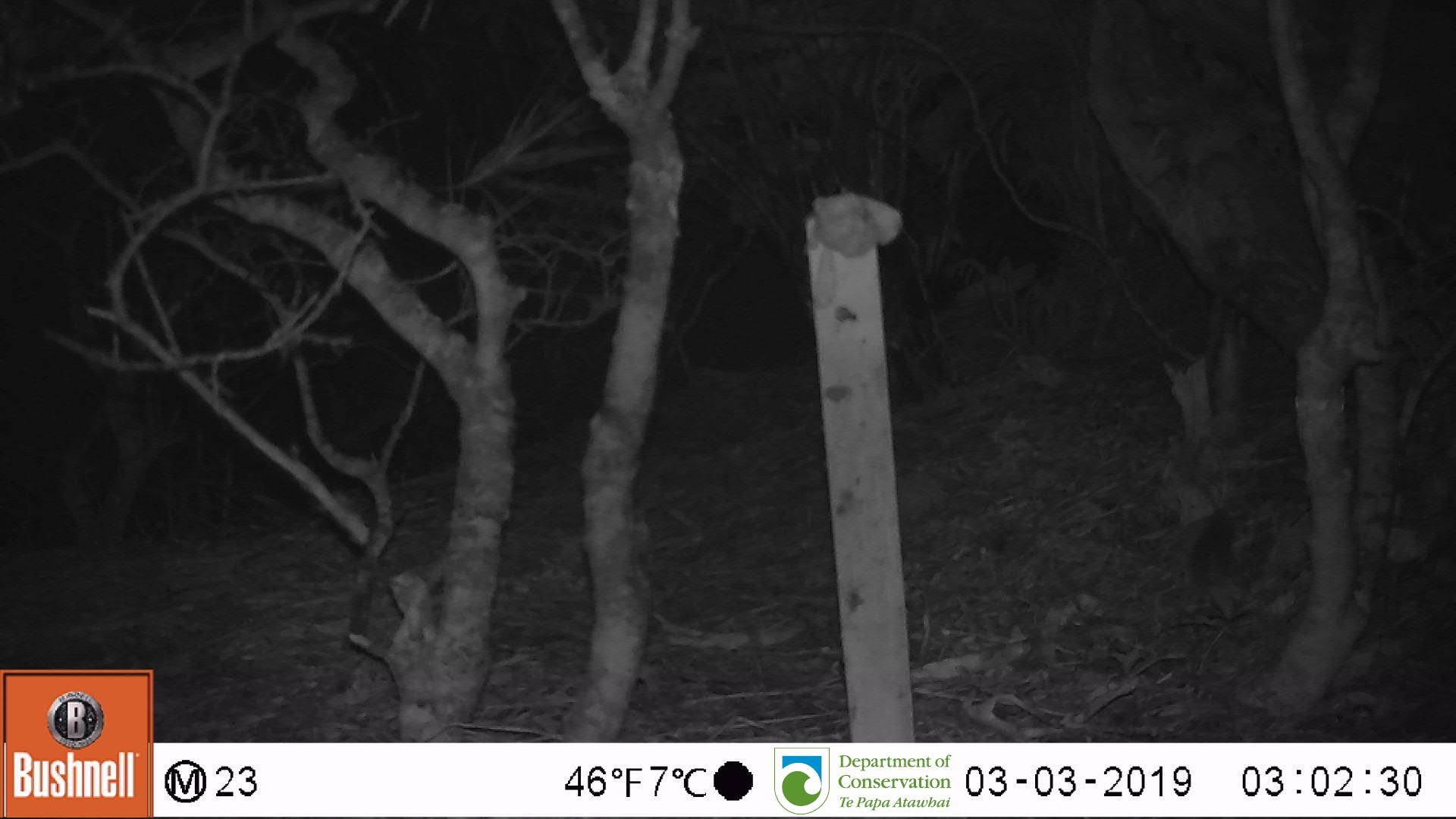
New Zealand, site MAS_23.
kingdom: Animalia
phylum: Chordata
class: Mammalia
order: Rodentia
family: Muridae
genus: Mus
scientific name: Mus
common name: mouse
Mouse (Mus).